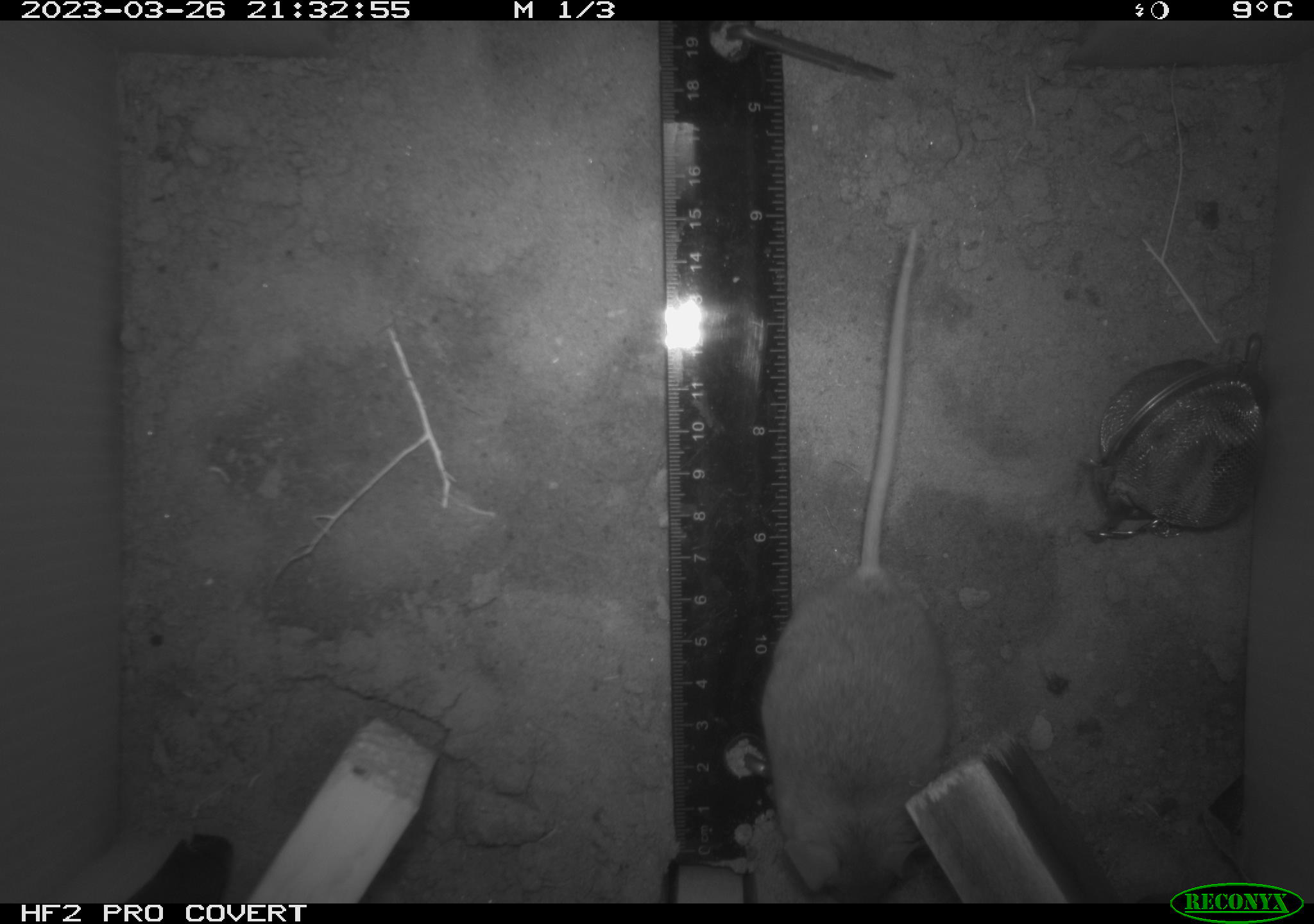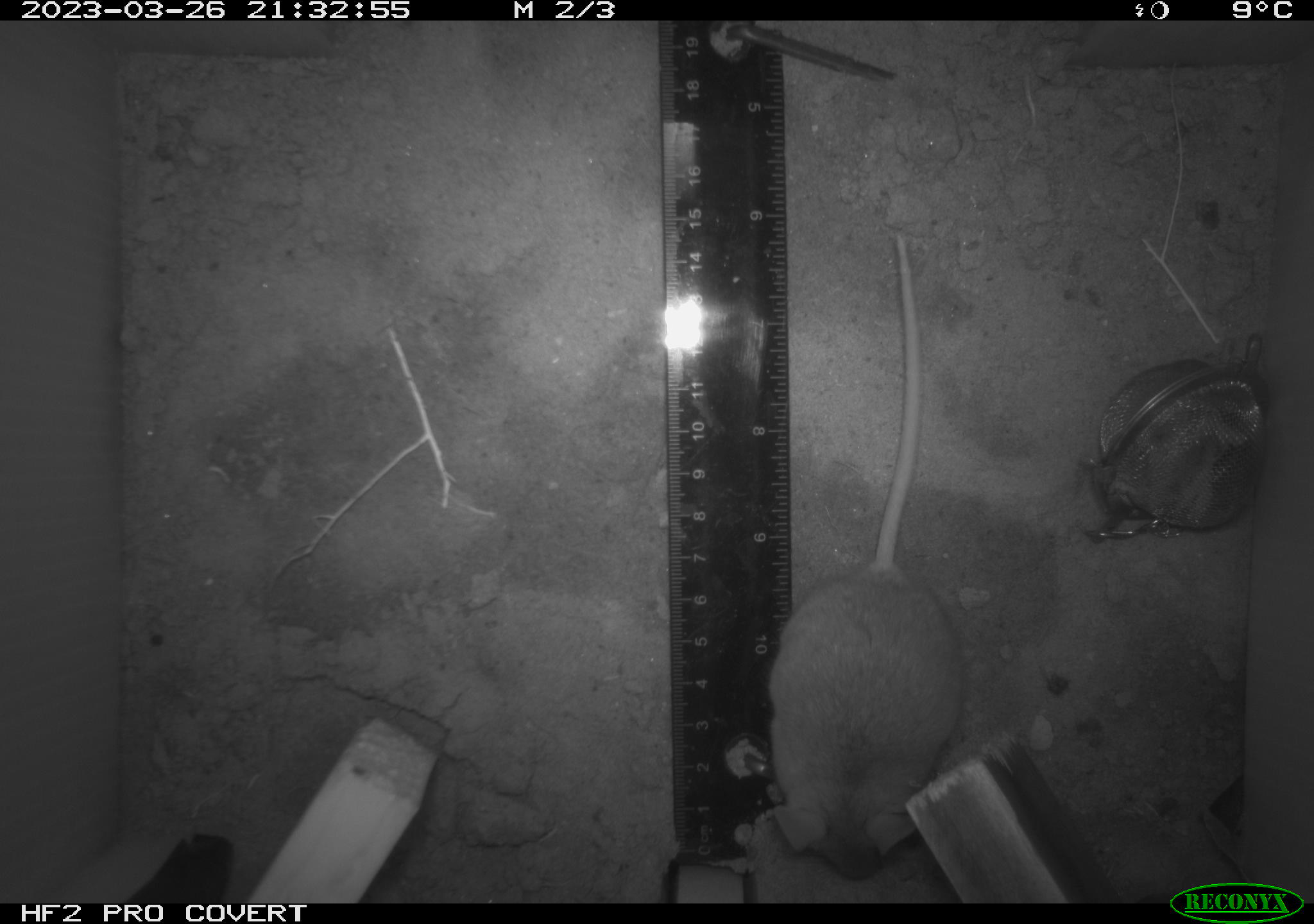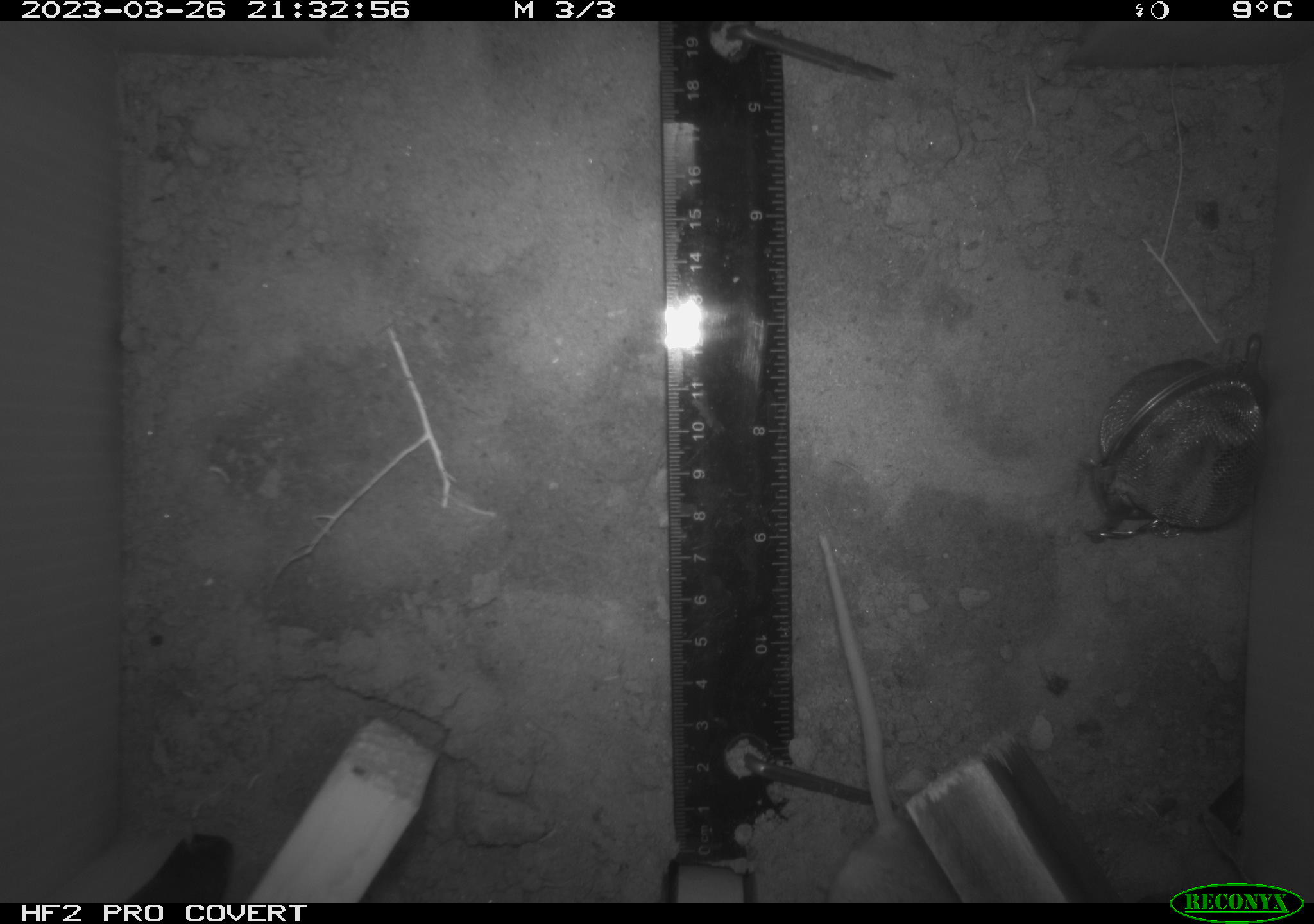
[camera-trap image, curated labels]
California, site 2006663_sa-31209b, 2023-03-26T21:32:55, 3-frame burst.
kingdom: Animalia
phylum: Chordata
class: Mammalia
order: Rodentia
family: Cricetidae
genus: Peromyscus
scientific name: Peromyscus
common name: deer mice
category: peromyscus species